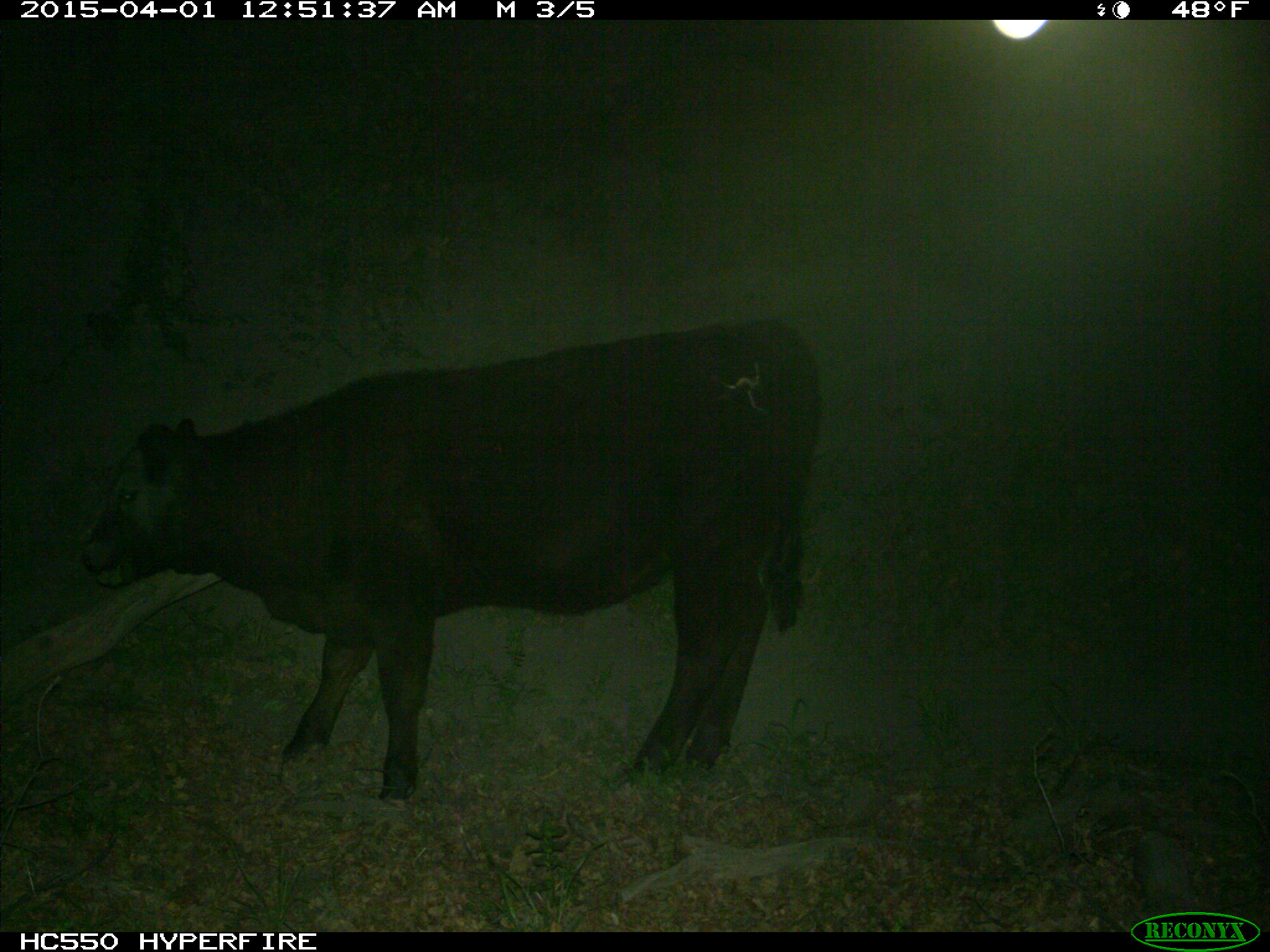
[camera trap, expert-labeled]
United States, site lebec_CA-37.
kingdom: Animalia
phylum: Chordata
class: Mammalia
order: Artiodactyla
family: Bovidae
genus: Bos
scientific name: Bos taurus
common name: domestic cow